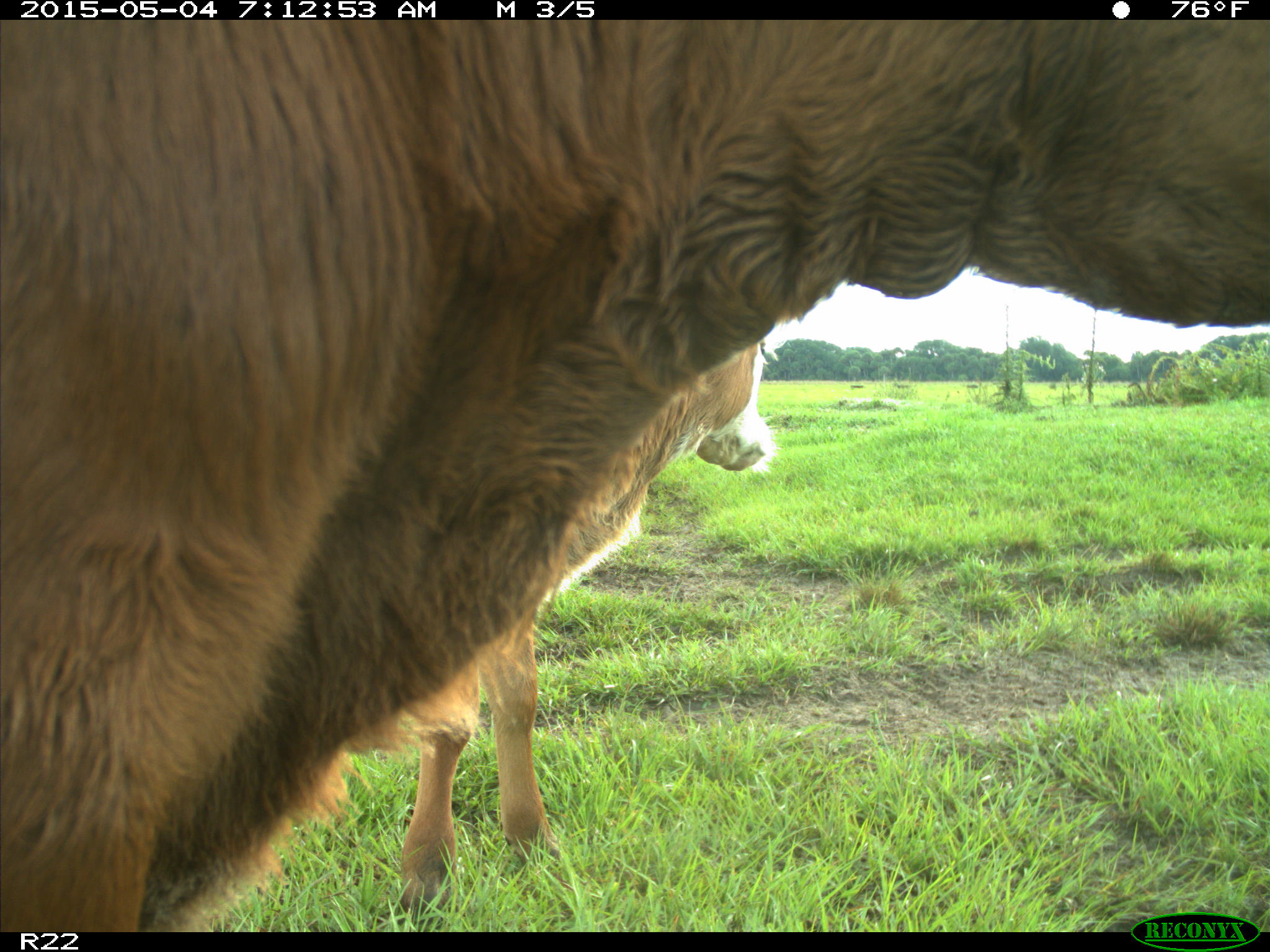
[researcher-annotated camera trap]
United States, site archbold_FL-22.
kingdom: Animalia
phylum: Chordata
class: Mammalia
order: Artiodactyla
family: Bovidae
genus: Bos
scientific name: Bos taurus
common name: domestic cow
Bos taurus (domestic cow).